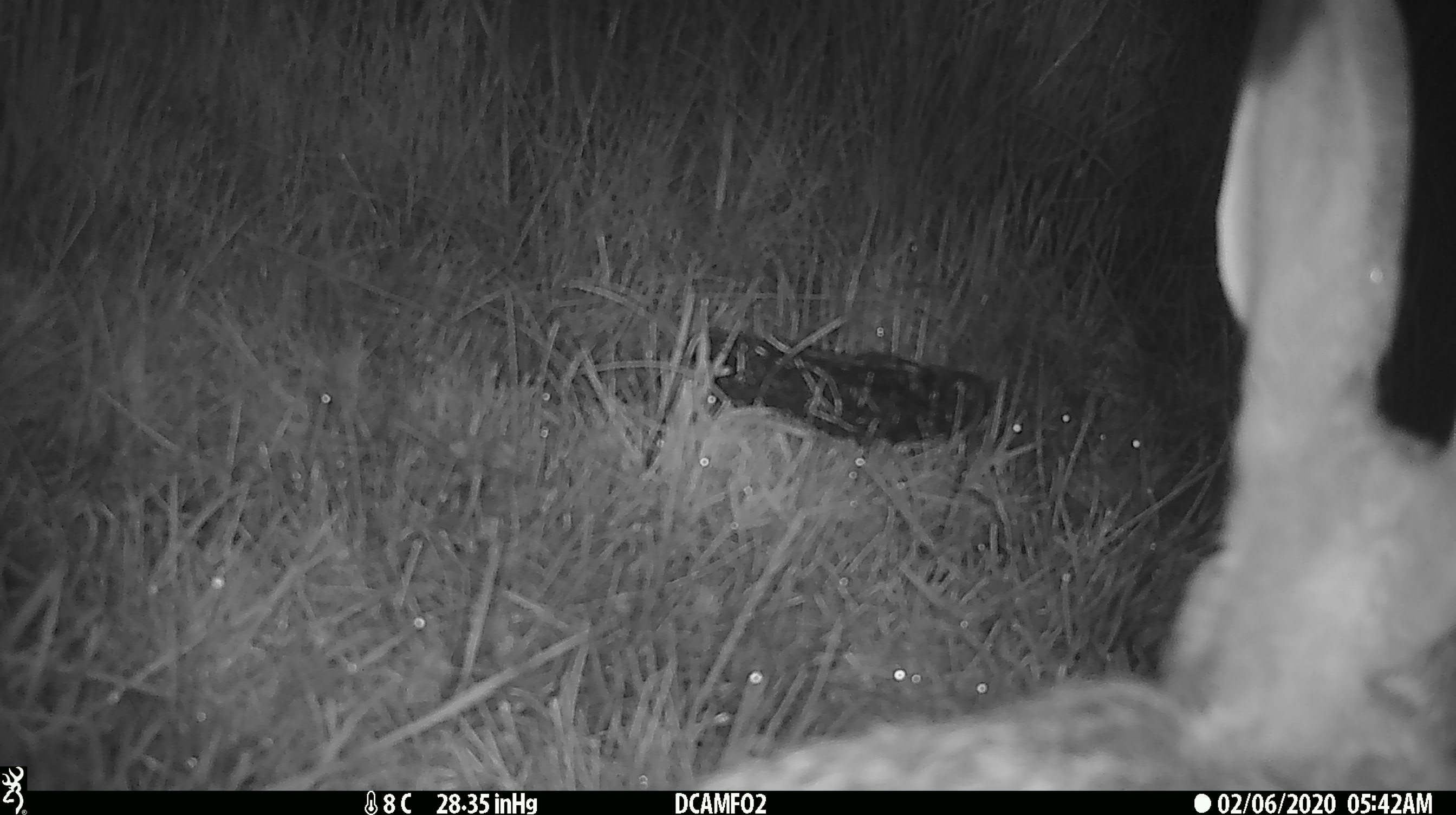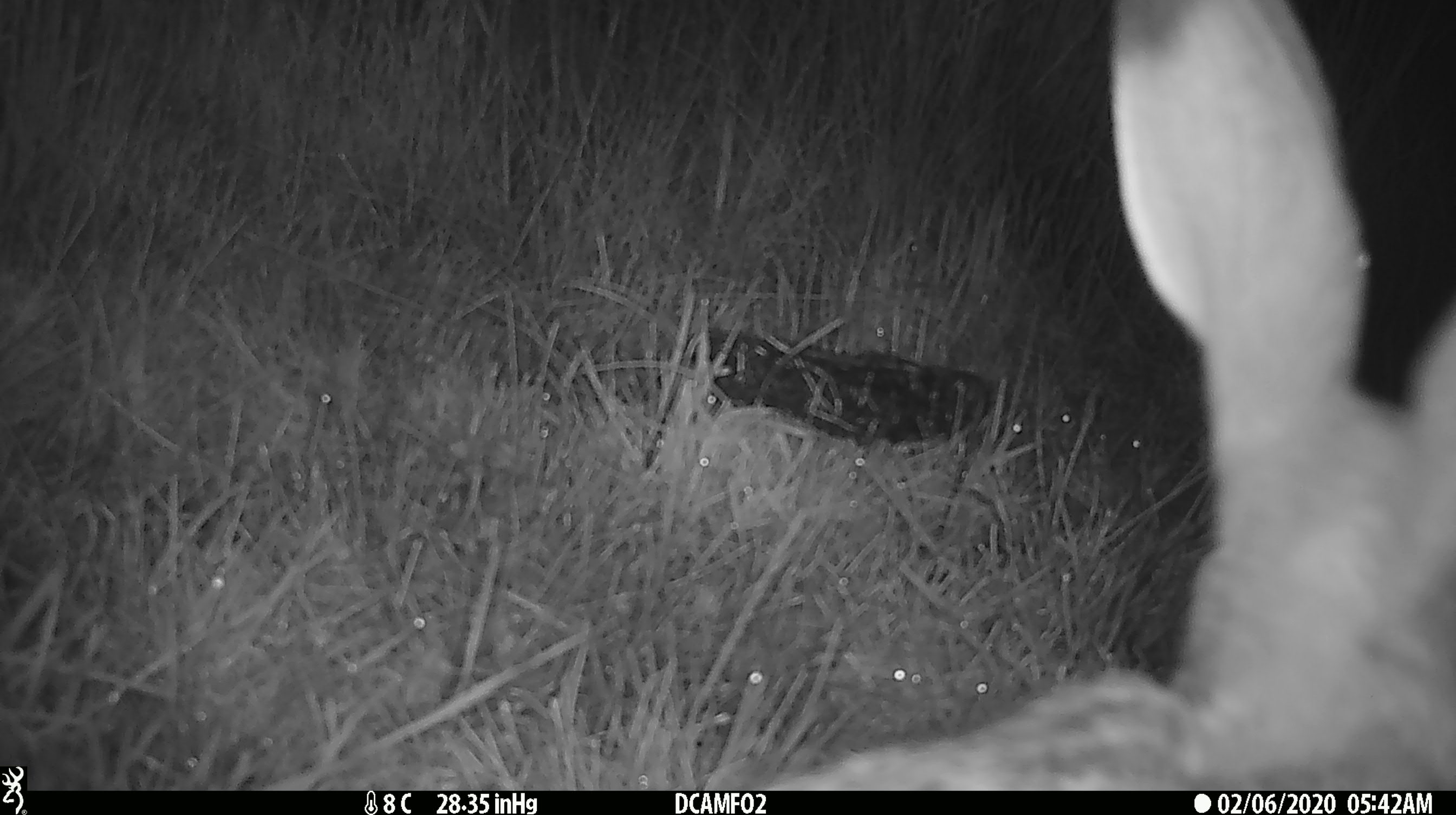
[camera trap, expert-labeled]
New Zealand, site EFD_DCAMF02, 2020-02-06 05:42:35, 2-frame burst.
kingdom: Animalia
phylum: Chordata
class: Mammalia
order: Lagomorpha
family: Leporidae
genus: Lepus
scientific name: Lepus europaeus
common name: brown hare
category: hare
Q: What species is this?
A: Hare (brown hare) (Lepus europaeus).